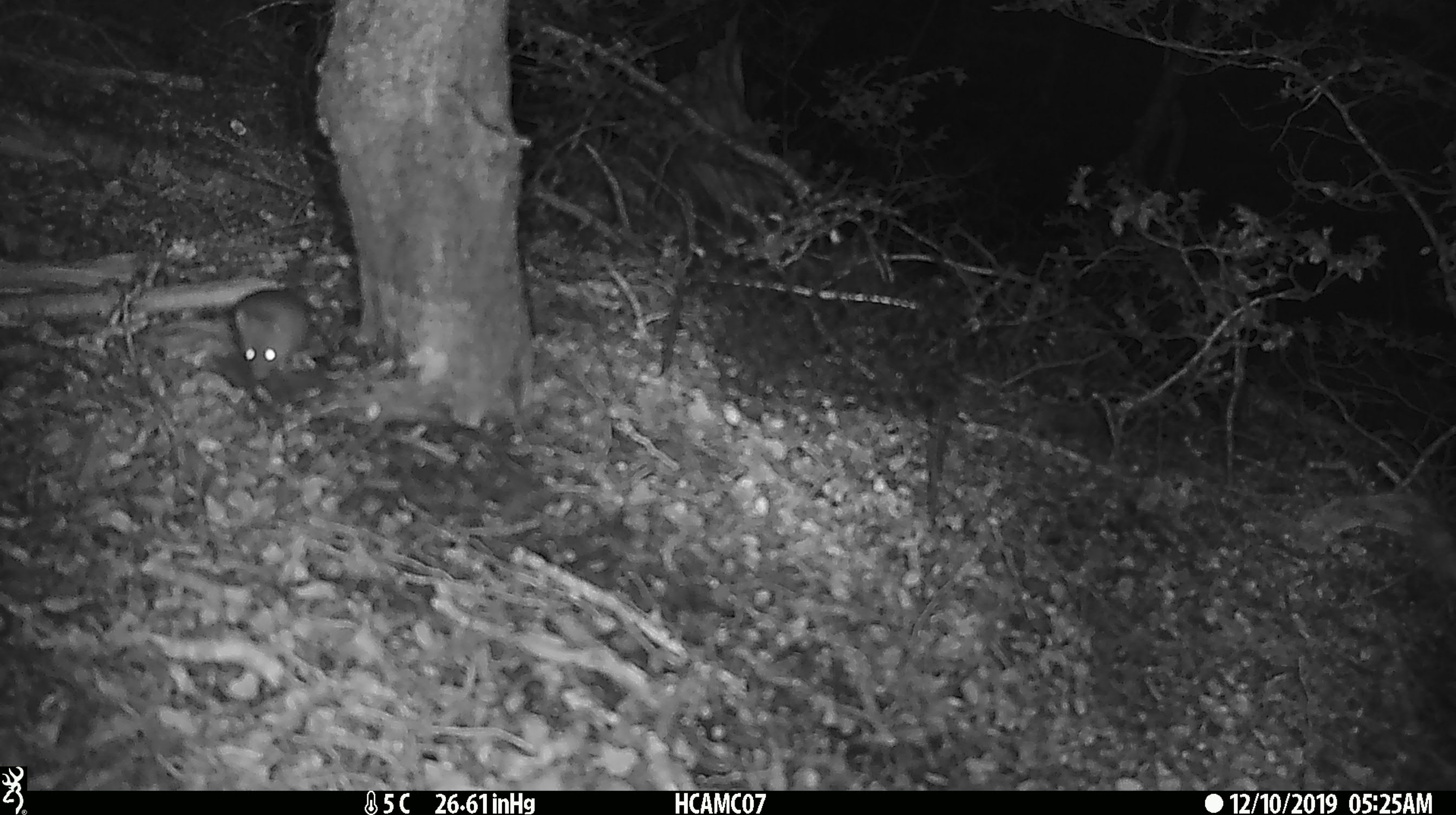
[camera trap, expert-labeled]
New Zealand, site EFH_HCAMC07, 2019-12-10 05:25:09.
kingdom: Animalia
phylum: Chordata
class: Mammalia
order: Rodentia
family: Muridae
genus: Mus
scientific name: Mus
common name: mouse